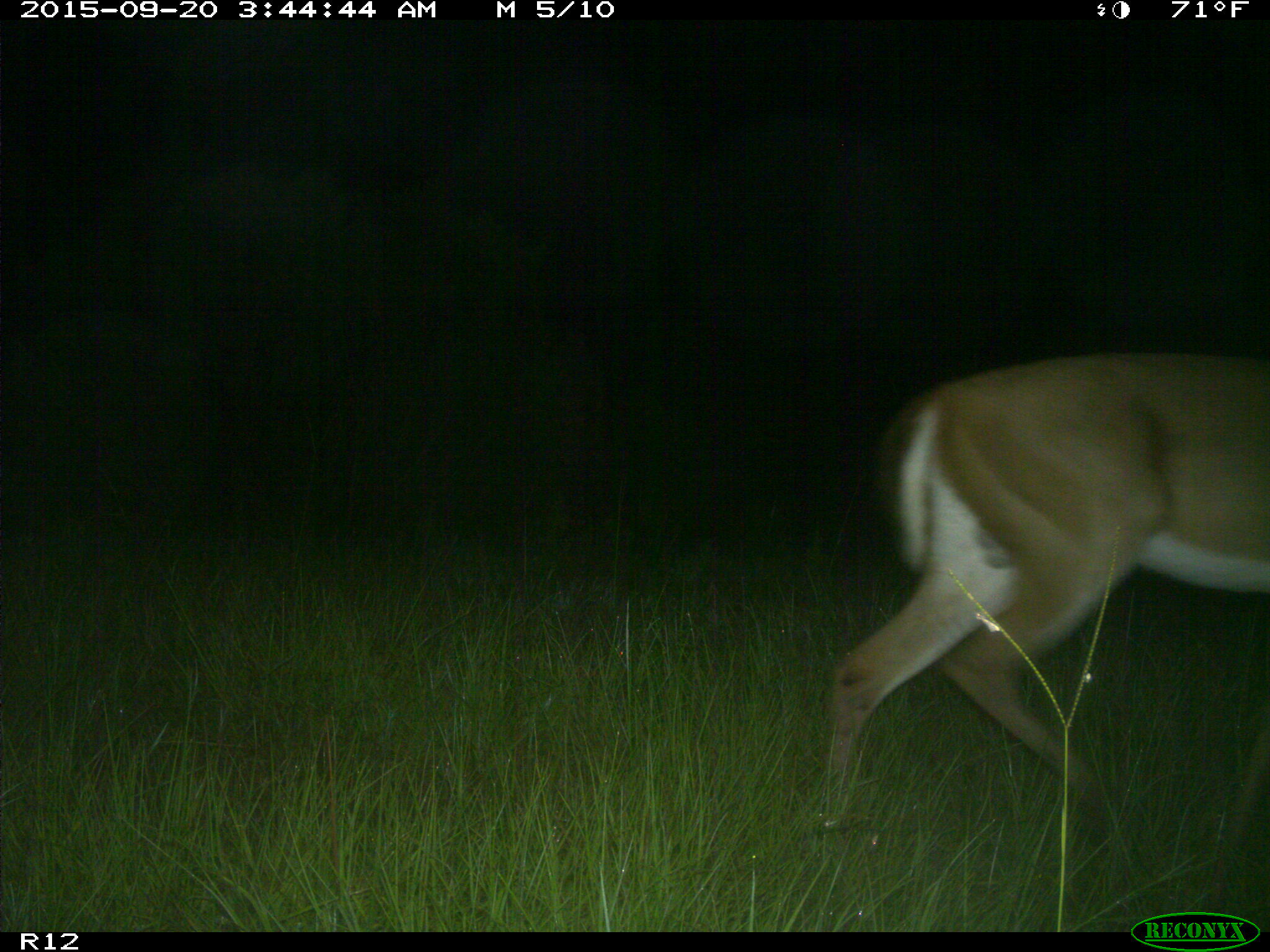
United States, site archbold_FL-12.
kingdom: Animalia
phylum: Chordata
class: Mammalia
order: Artiodactyla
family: Cervidae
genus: Odocoileus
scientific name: Odocoileus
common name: deer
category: unidentified deer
Unidentified deer (deer) (Odocoileus).